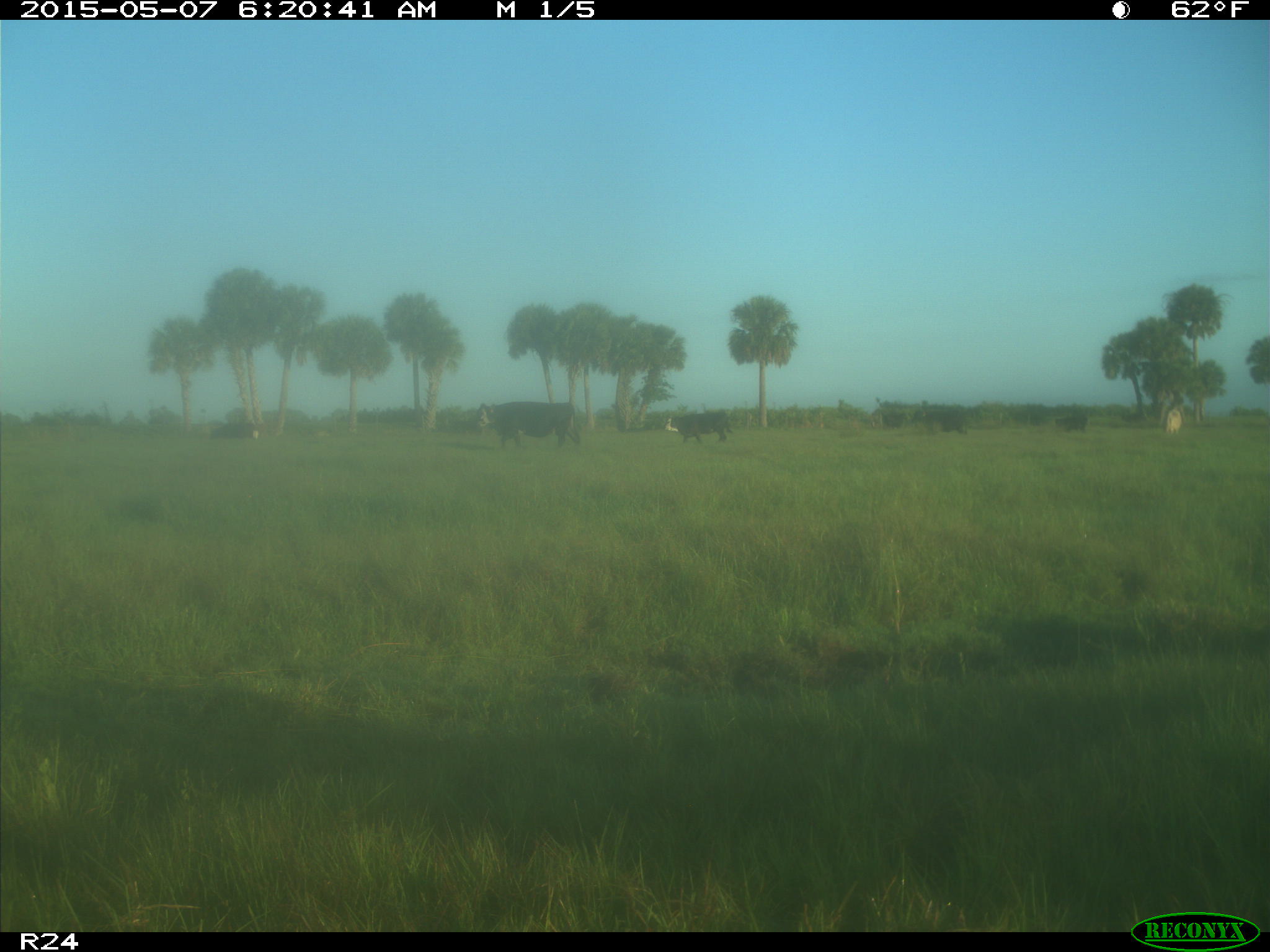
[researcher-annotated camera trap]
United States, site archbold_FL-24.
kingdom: Animalia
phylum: Chordata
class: Mammalia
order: Artiodactyla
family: Bovidae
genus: Bos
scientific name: Bos taurus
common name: domestic cow